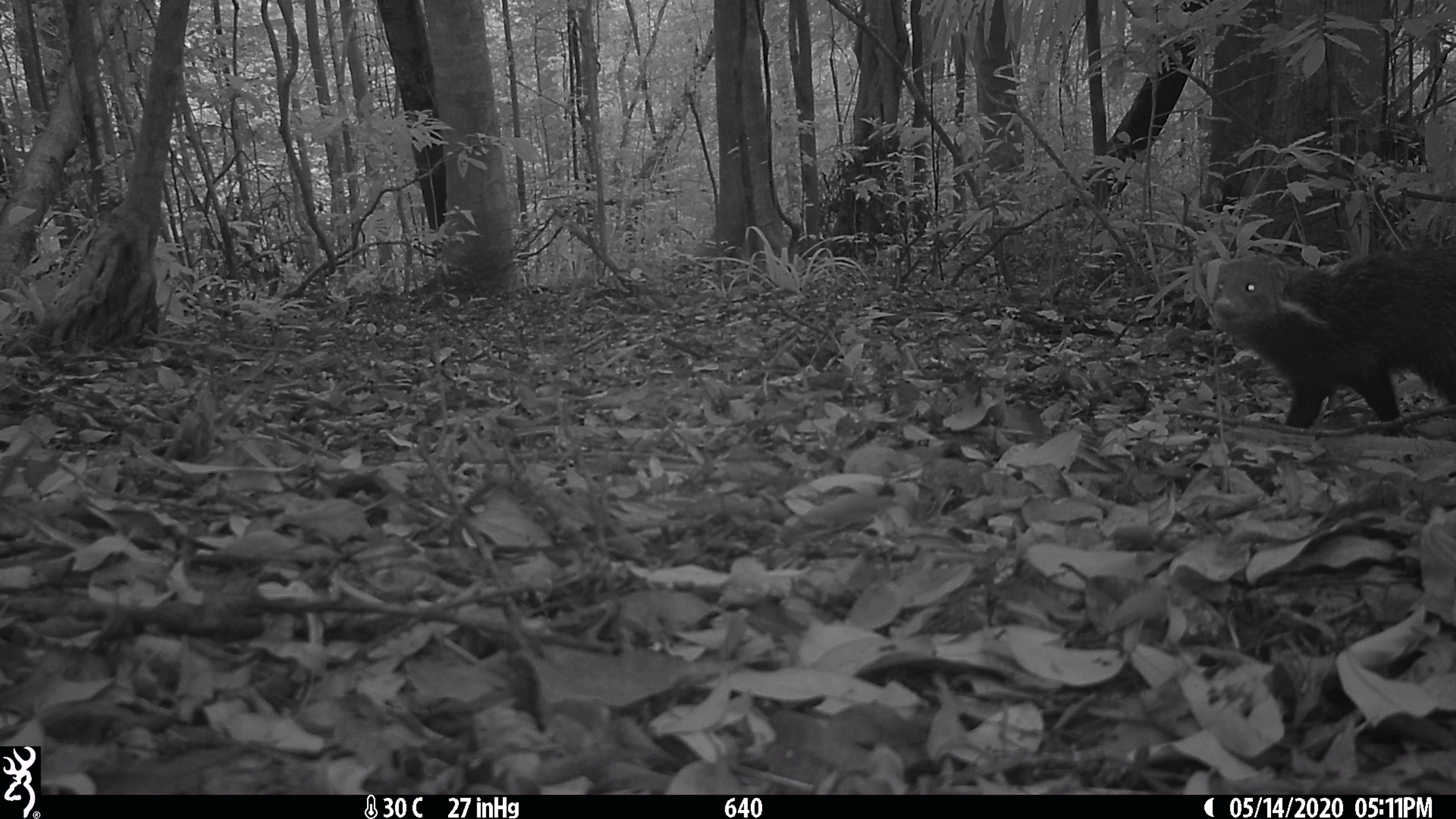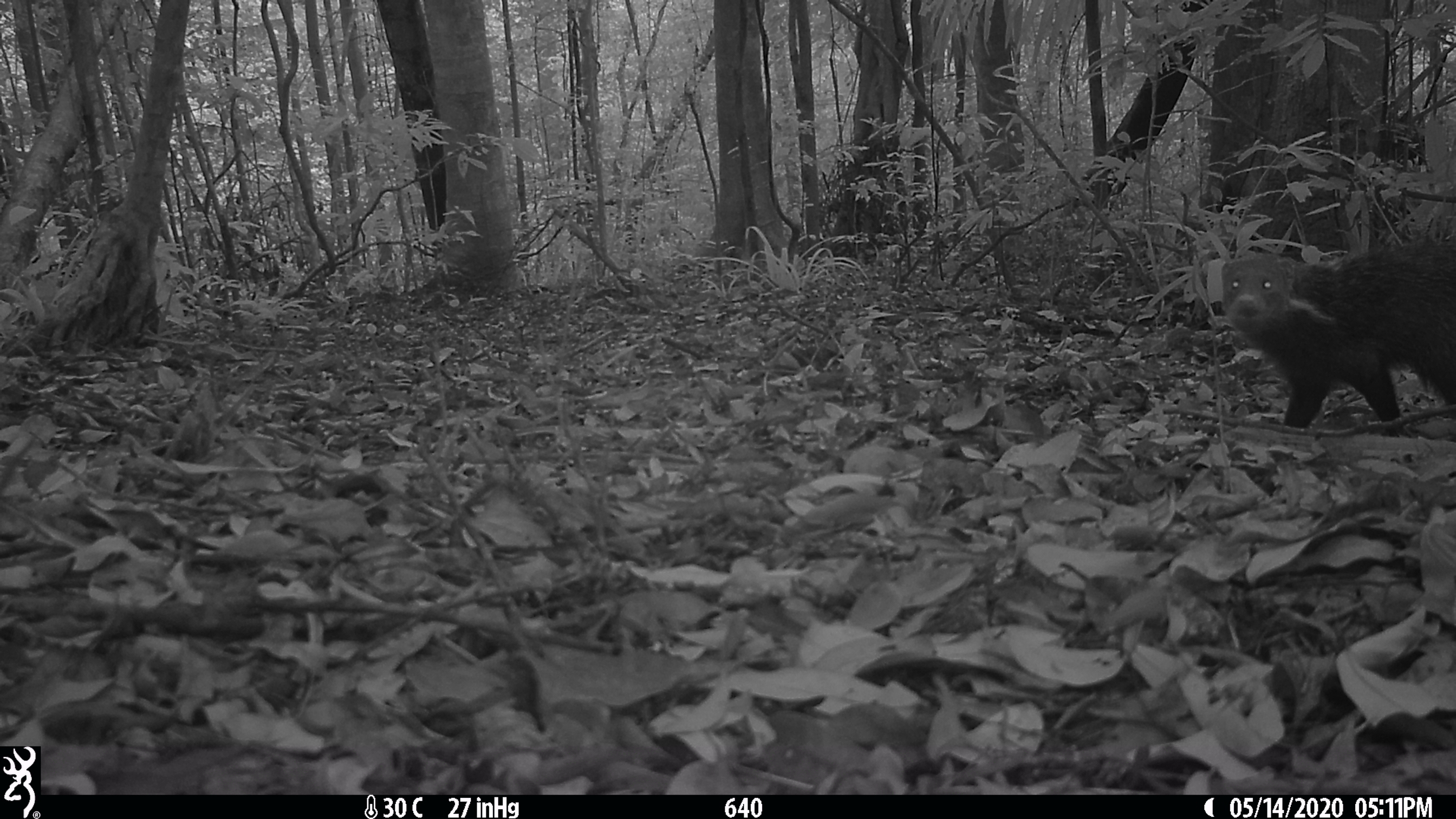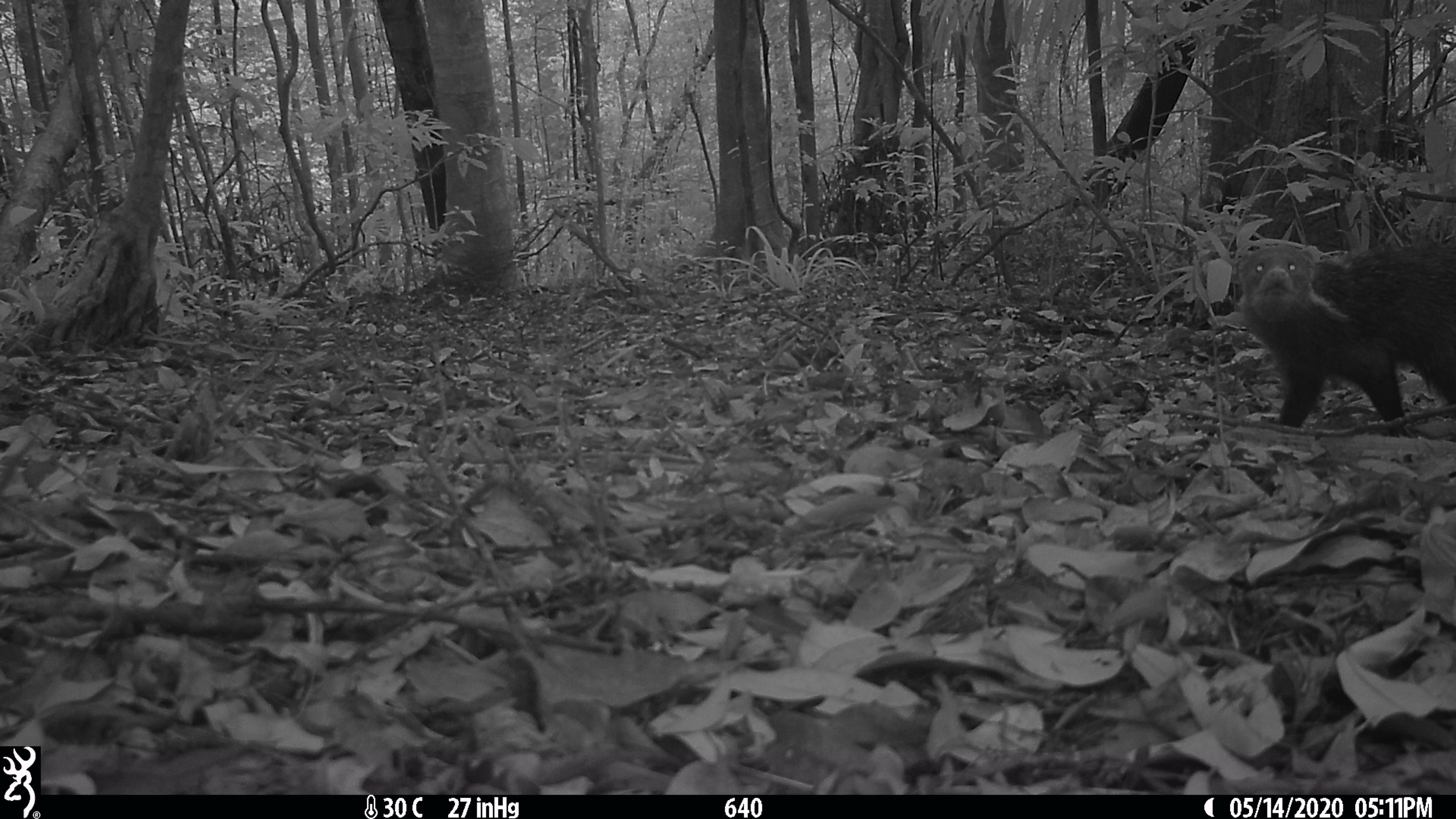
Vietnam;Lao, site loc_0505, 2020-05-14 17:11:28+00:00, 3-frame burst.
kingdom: Animalia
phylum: Chordata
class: Mammalia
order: Carnivora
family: Herpestidae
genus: Urva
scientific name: Urva urva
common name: crab-eating mongoose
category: crab eating mongoose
Crab eating mongoose (crab-eating mongoose) (Urva urva). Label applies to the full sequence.